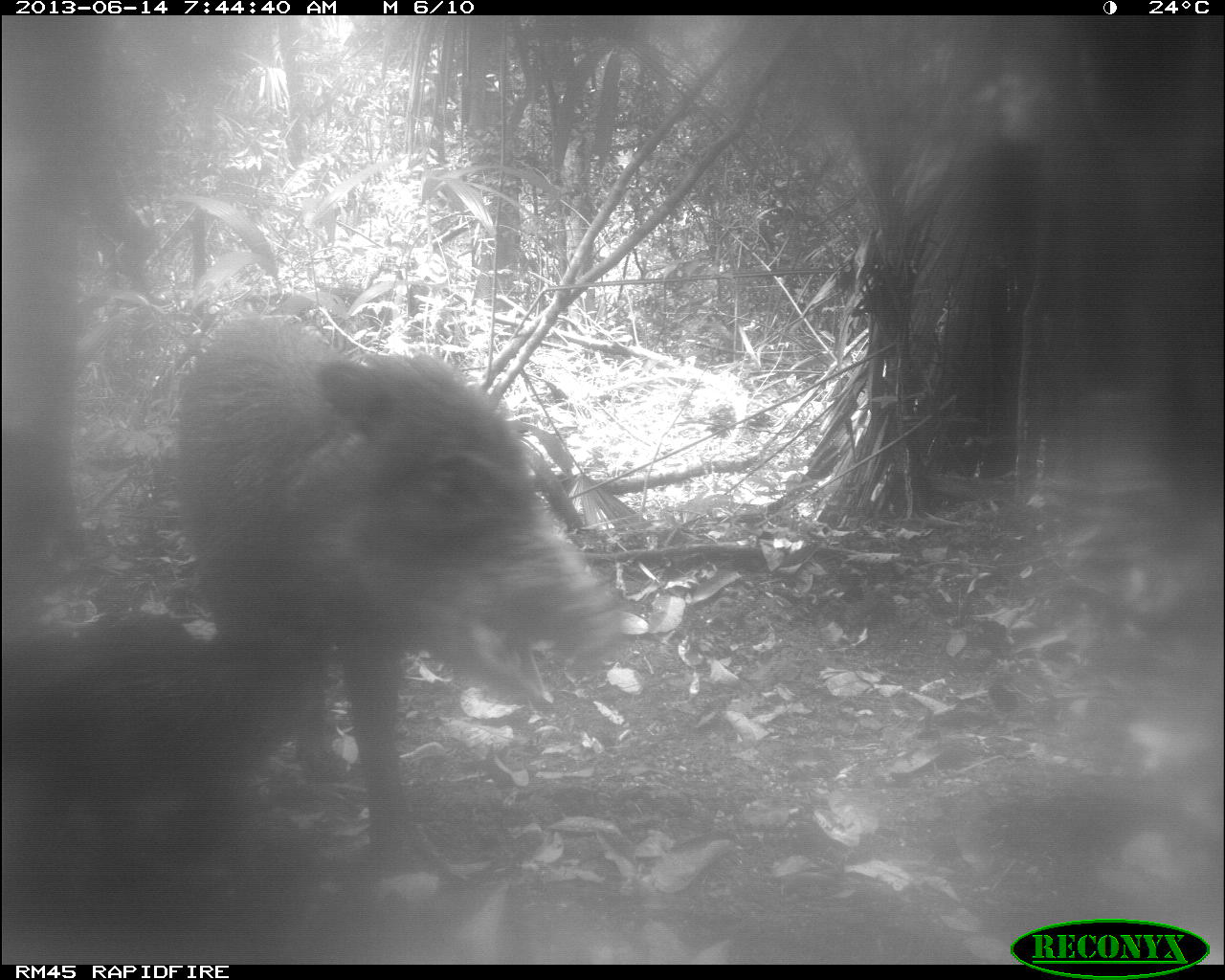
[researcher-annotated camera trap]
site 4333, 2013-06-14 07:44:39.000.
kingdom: Animalia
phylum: Chordata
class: Mammalia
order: Artiodactyla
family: Tayassuidae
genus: Tayassu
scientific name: Tayassu pecari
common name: white-lipped peccary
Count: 3.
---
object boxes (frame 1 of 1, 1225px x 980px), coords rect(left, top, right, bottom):
tayassu pecari: rect(169, 307, 621, 876); rect(0, 610, 320, 874)